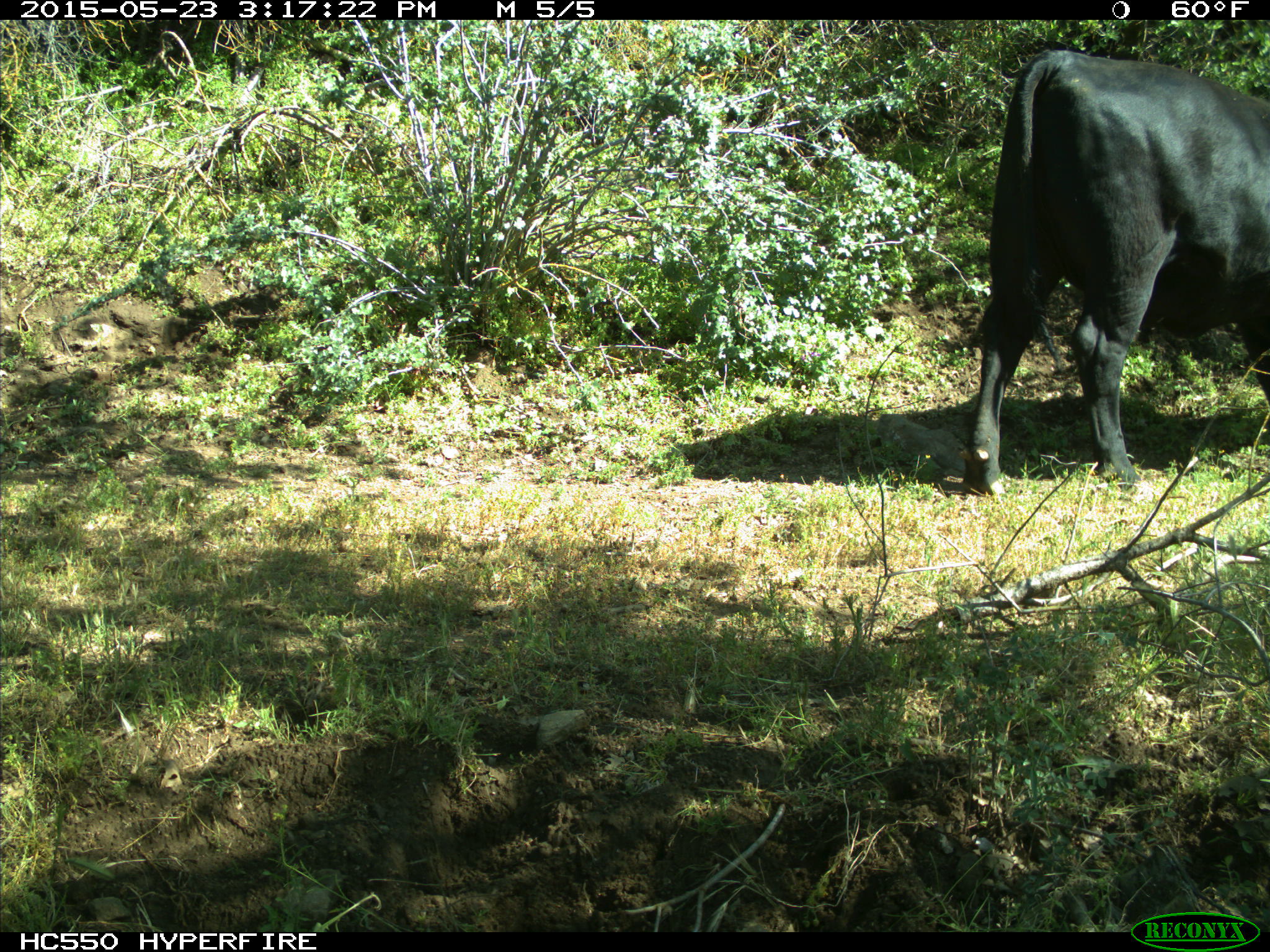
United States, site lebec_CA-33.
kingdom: Animalia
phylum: Chordata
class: Mammalia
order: Artiodactyla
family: Bovidae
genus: Bos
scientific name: Bos taurus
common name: domestic cow